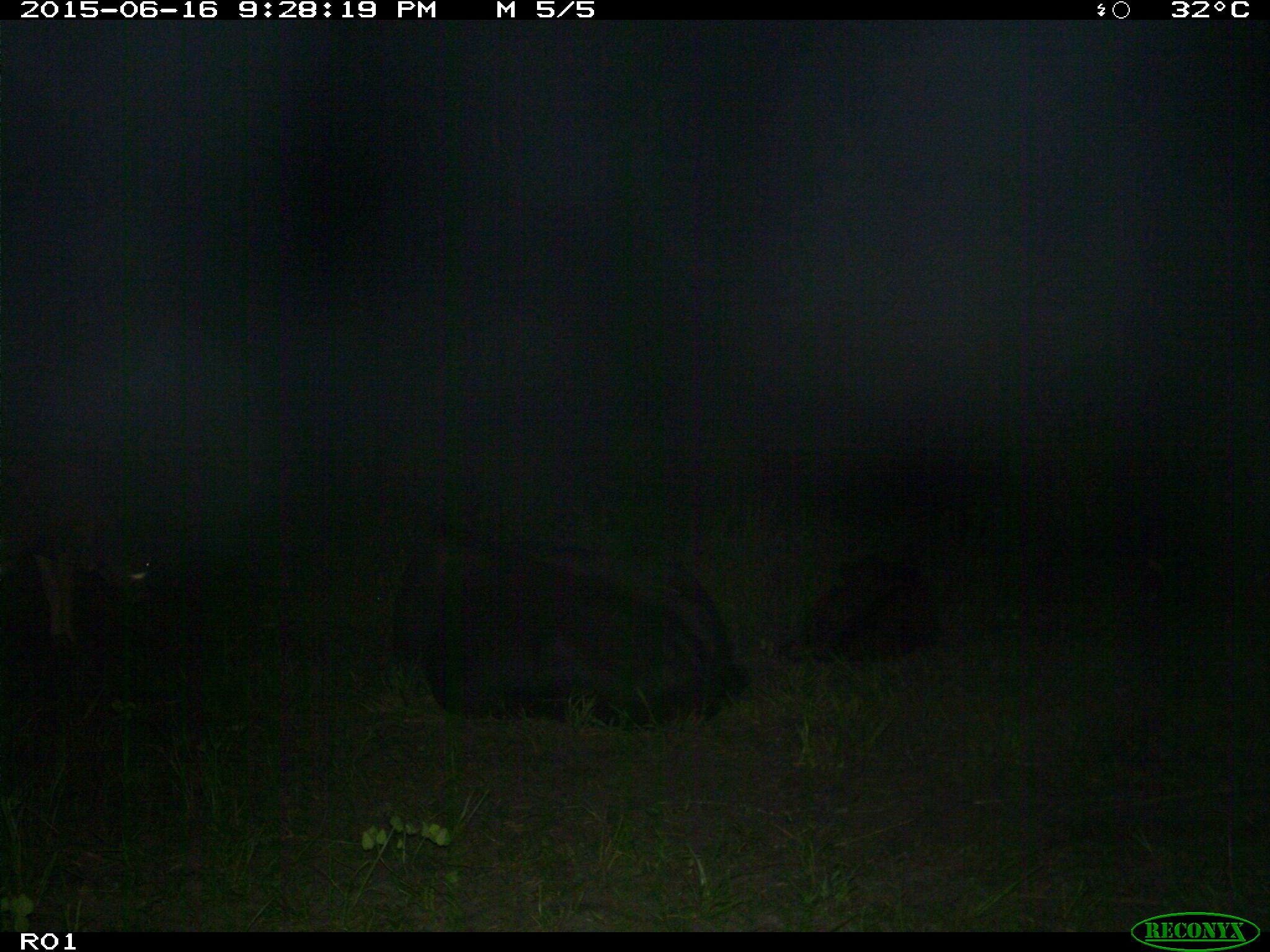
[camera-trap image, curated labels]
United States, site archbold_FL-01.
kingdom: Animalia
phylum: Chordata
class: Mammalia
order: Artiodactyla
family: Bovidae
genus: Bos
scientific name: Bos taurus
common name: domestic cow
Bos taurus (domestic cow).